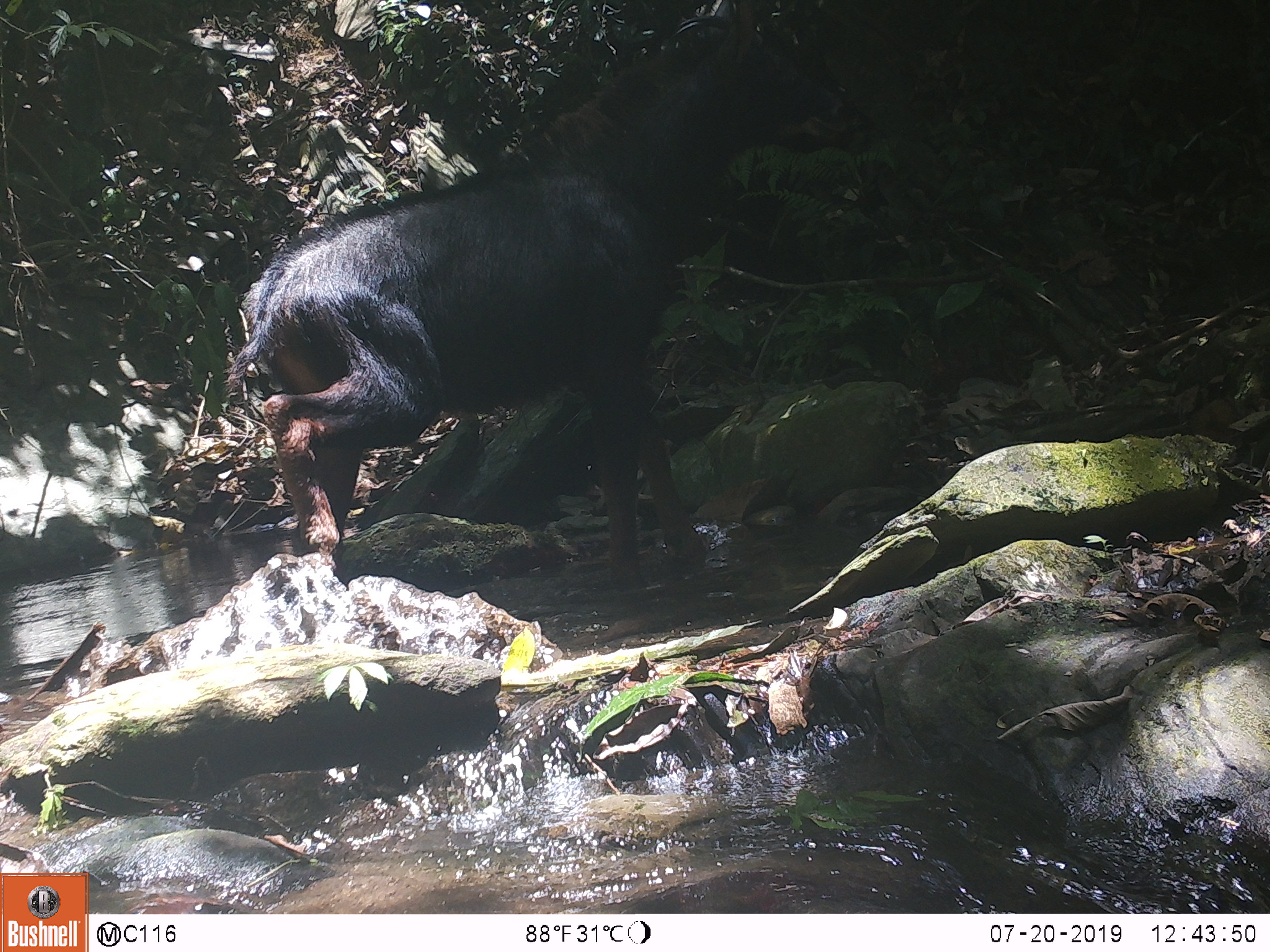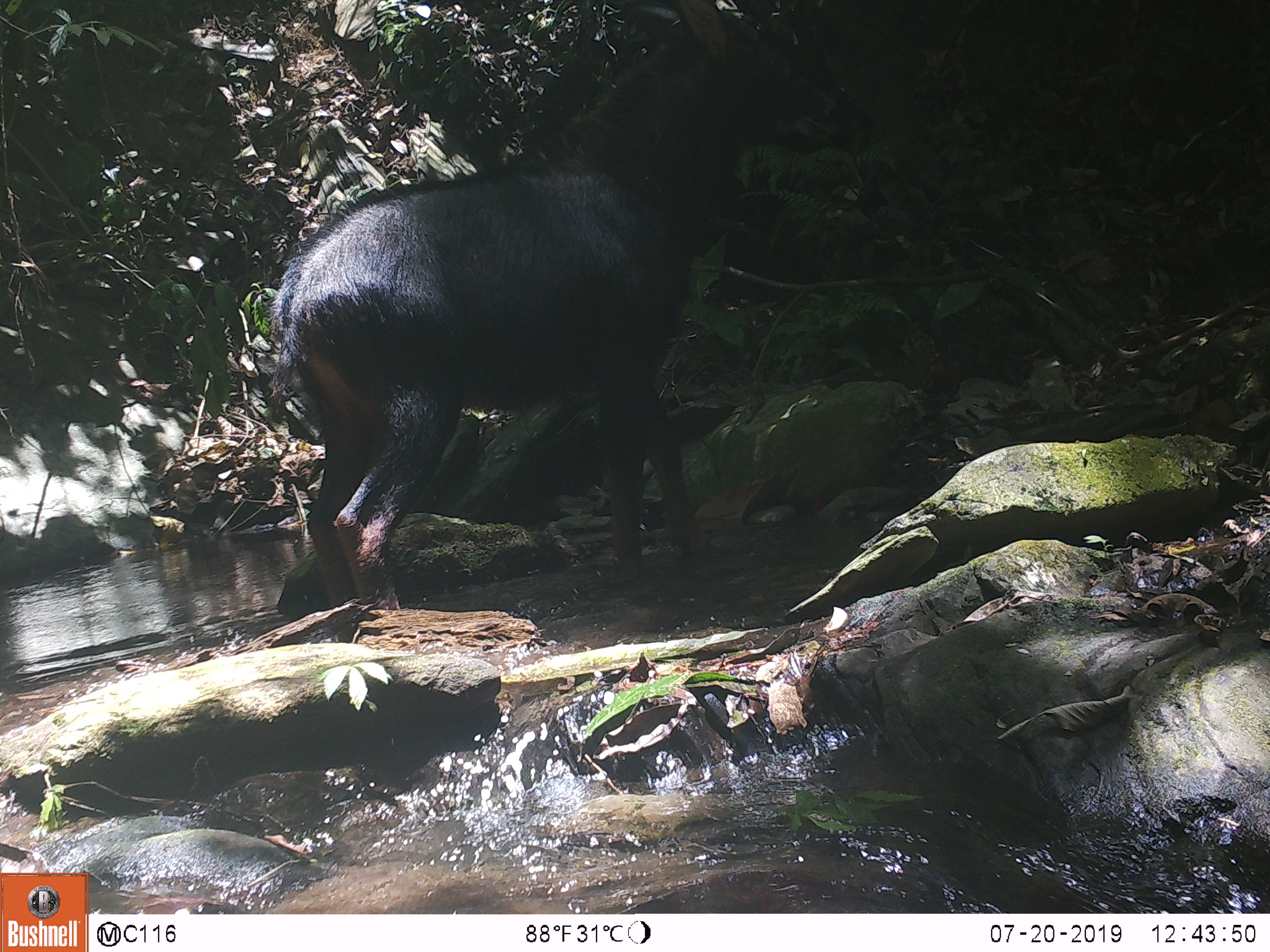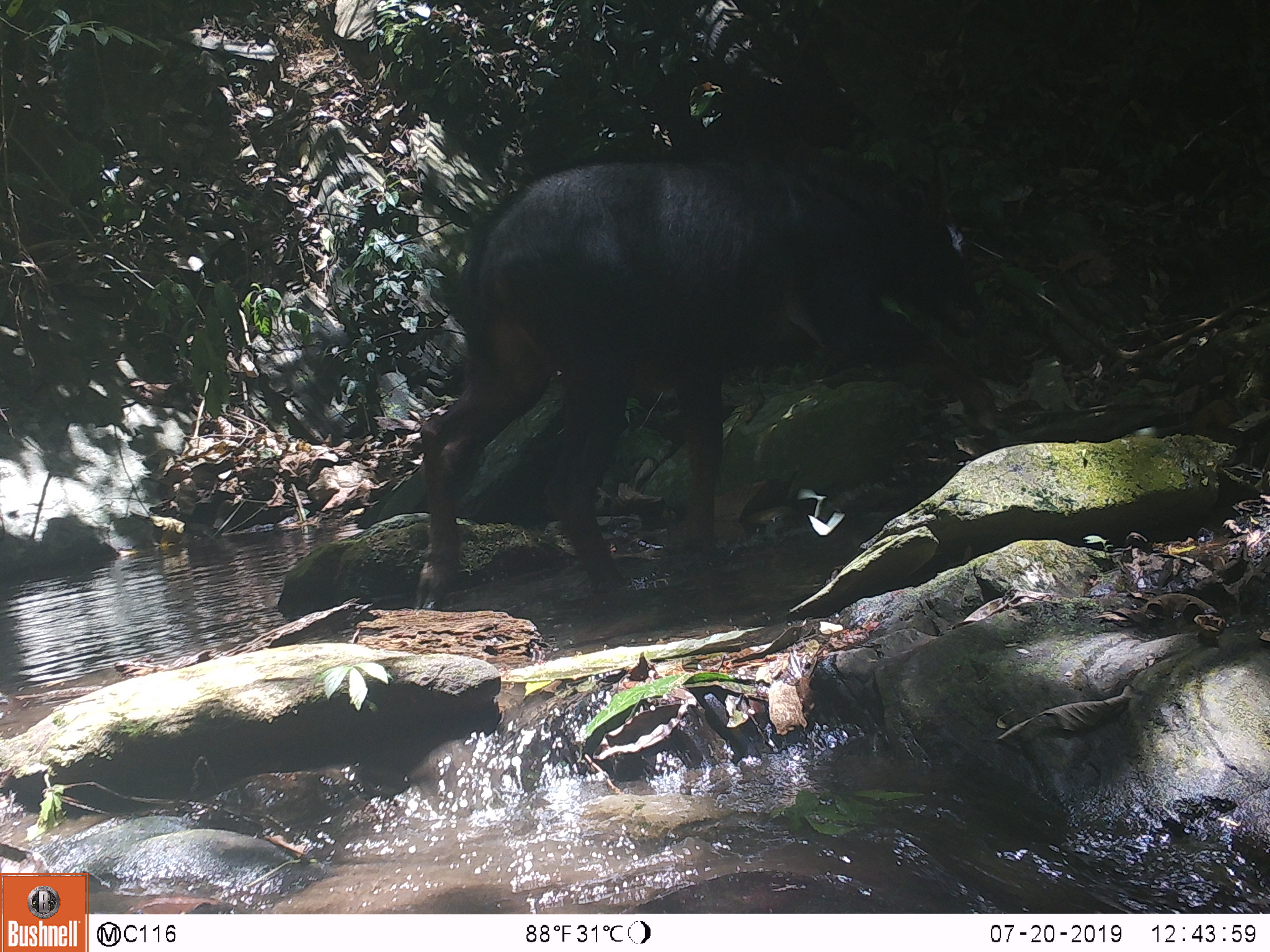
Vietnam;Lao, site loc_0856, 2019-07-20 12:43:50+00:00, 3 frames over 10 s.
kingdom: Animalia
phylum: Chordata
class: Mammalia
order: Artiodactyla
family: Bovidae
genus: Capricornis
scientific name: Capricornis sumatraensis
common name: chinese serow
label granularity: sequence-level